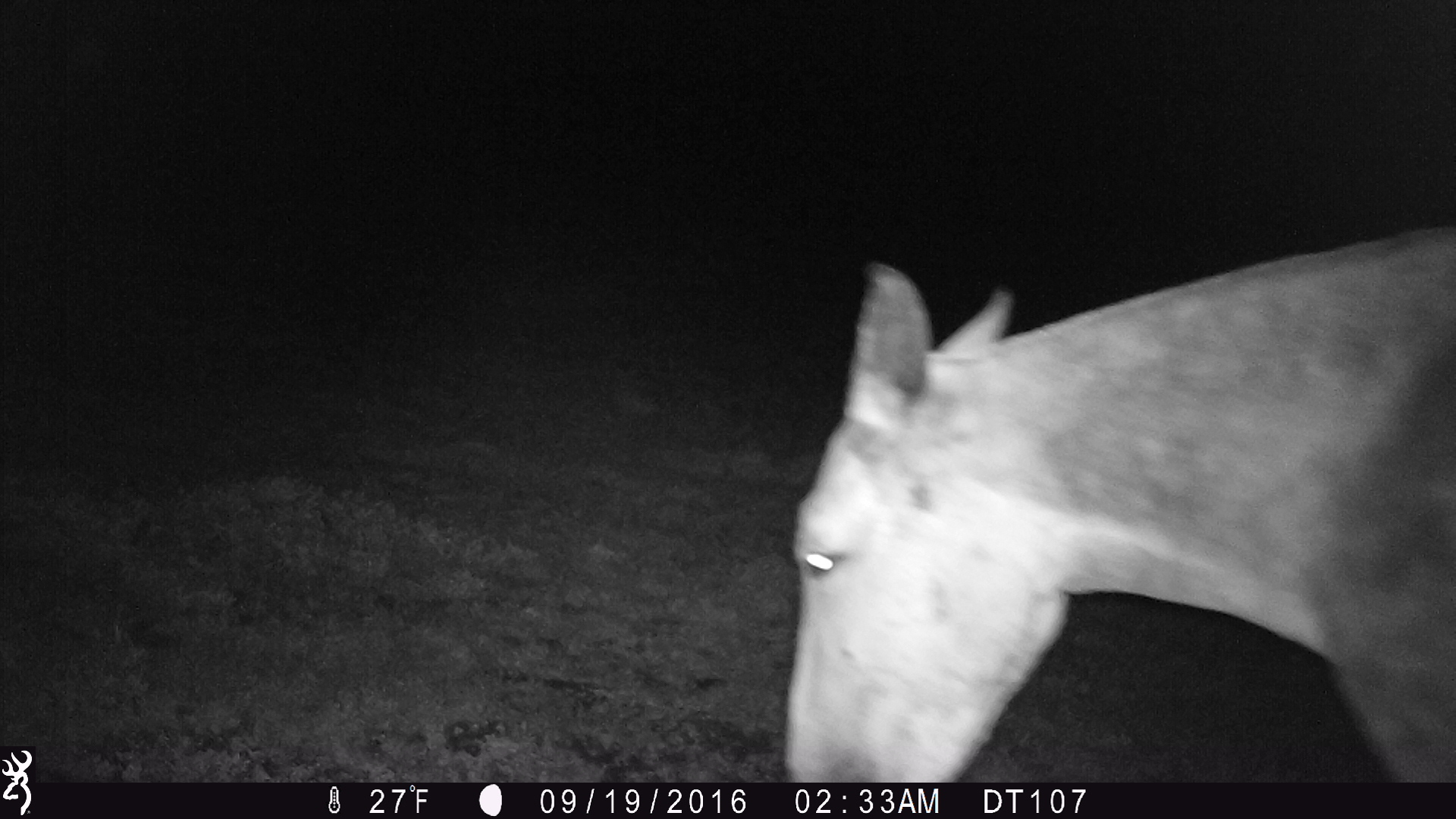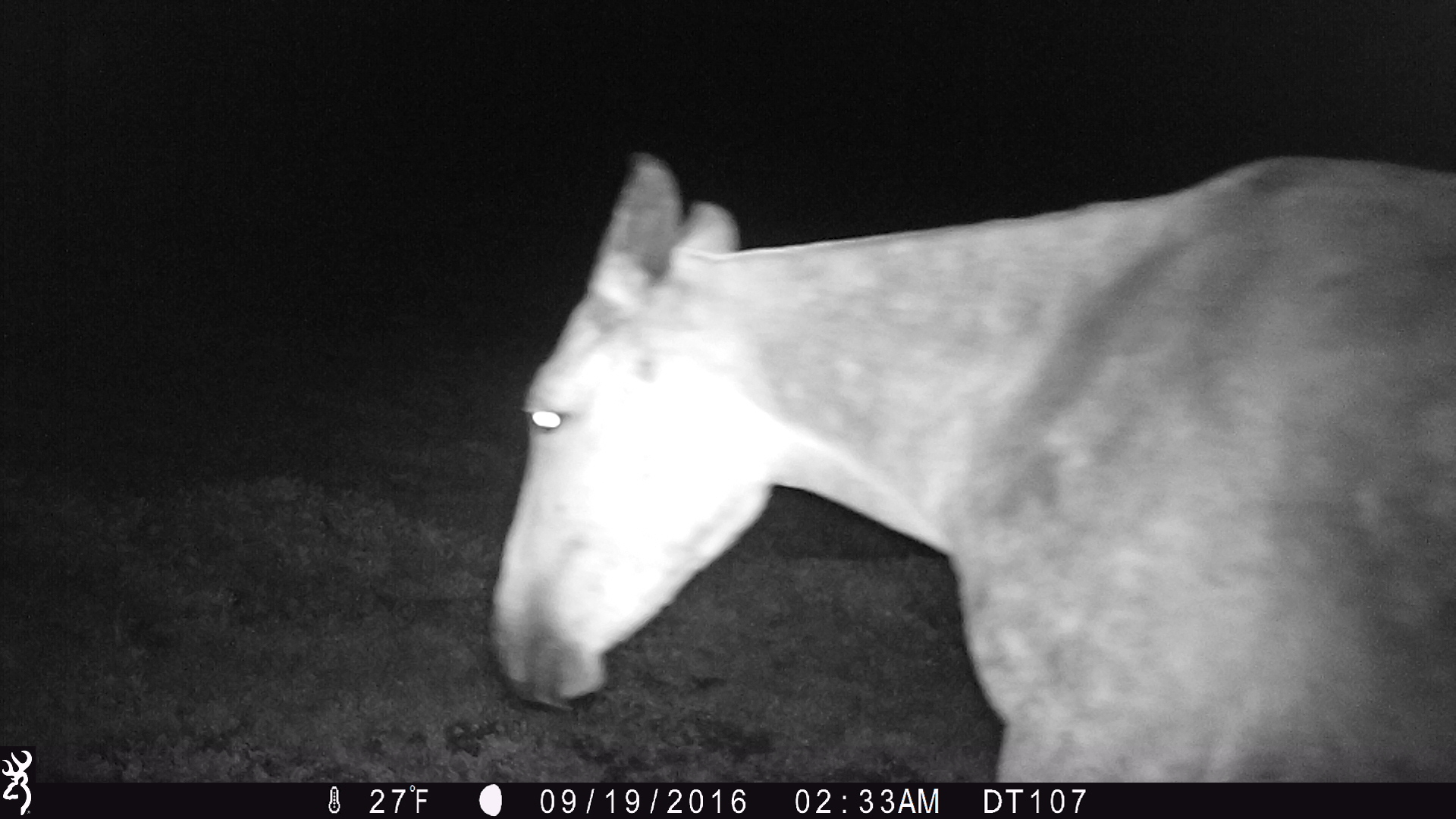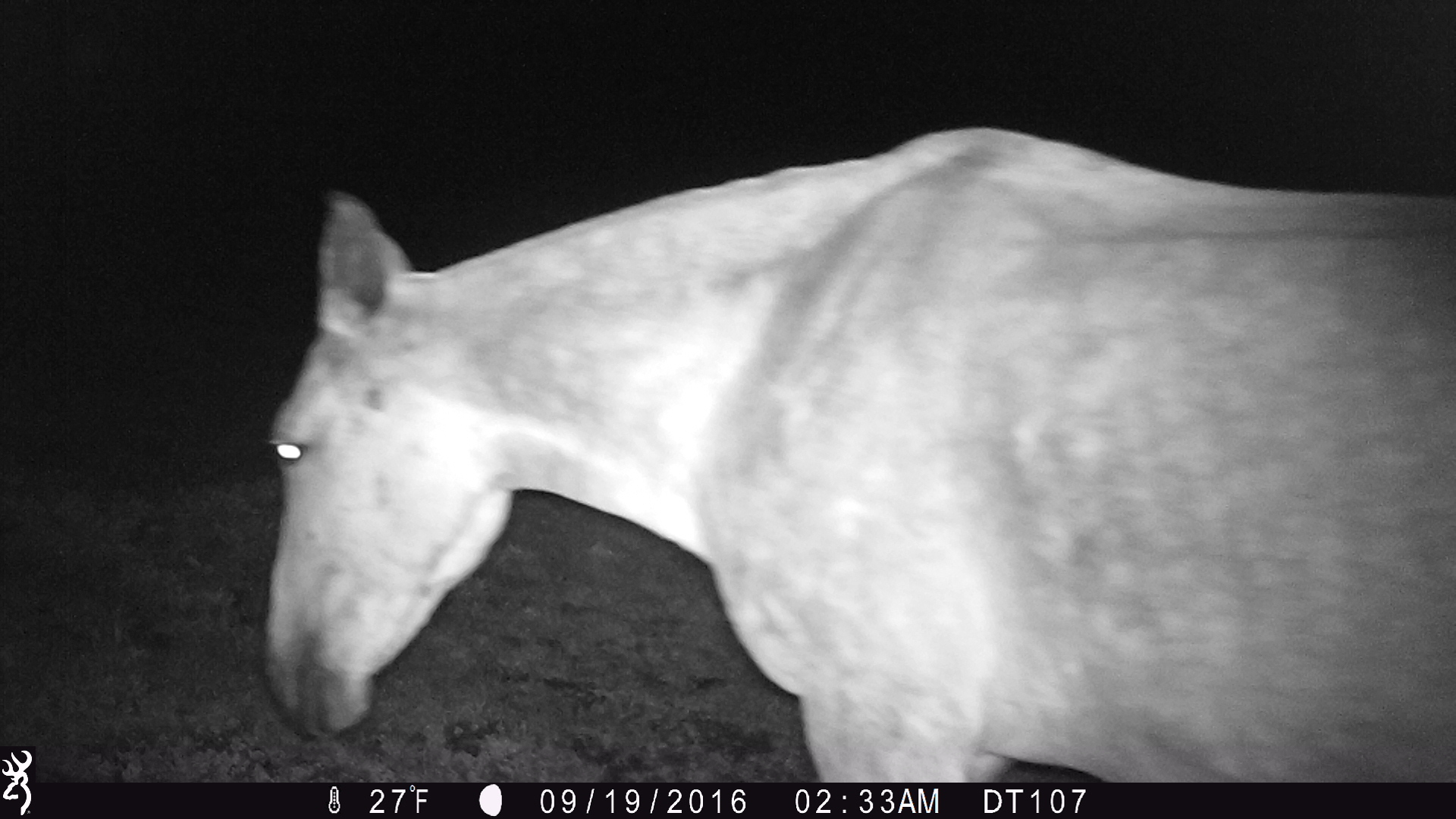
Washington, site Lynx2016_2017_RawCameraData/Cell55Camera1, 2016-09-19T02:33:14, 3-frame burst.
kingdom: Animalia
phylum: Chordata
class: Mammalia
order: Perissodactyla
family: Equidae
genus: Equus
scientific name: Equus caballus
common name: domestic horse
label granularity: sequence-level